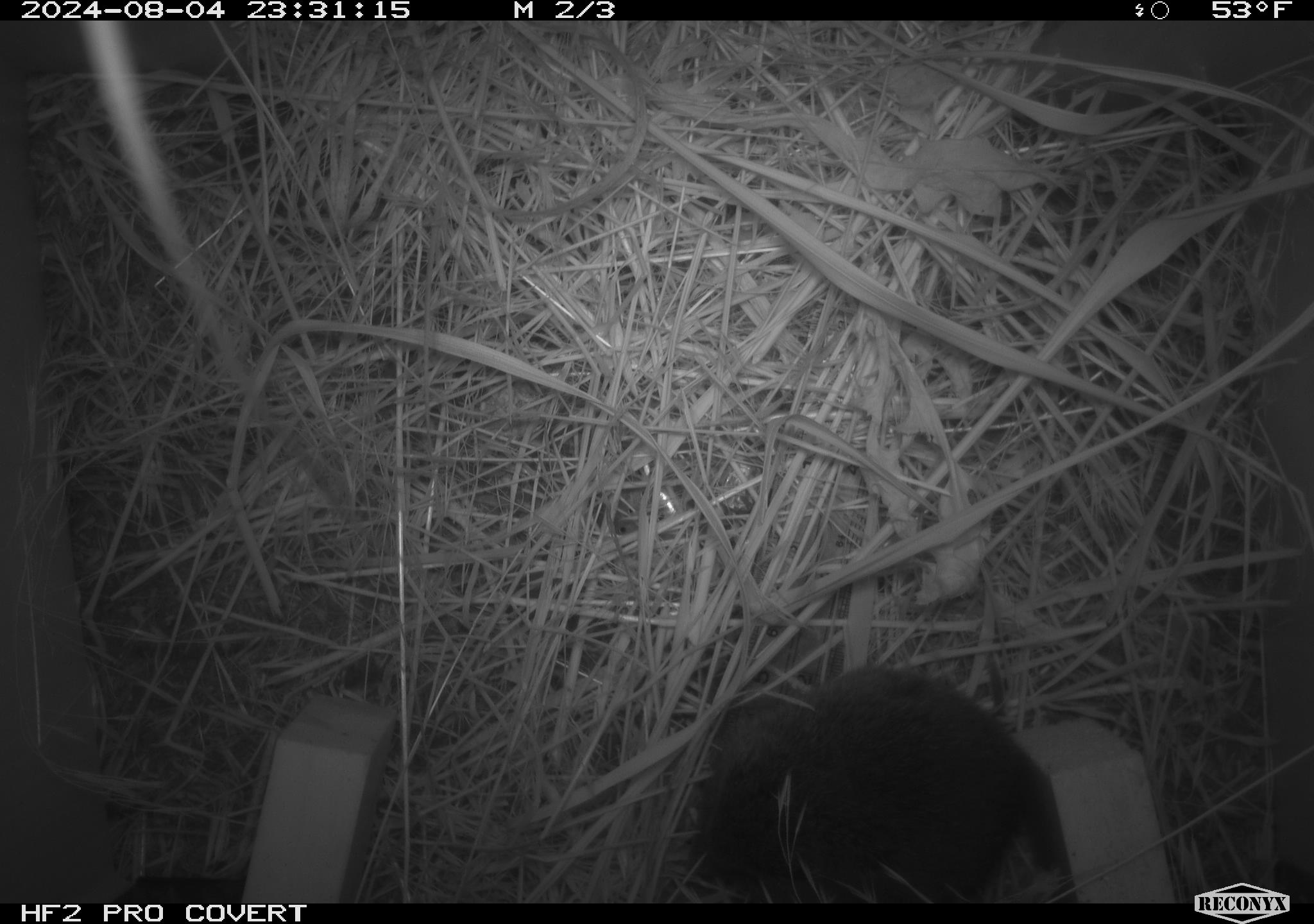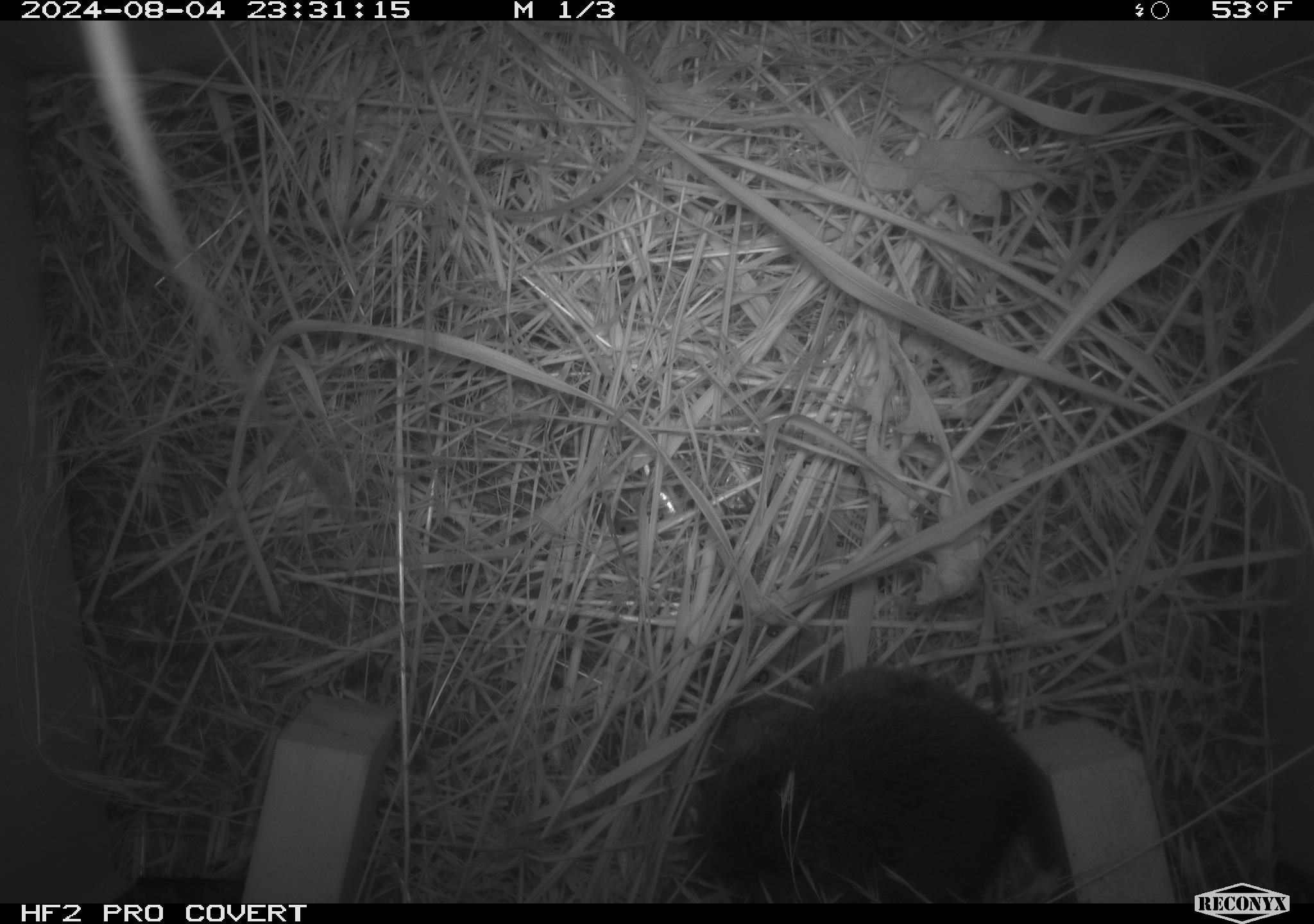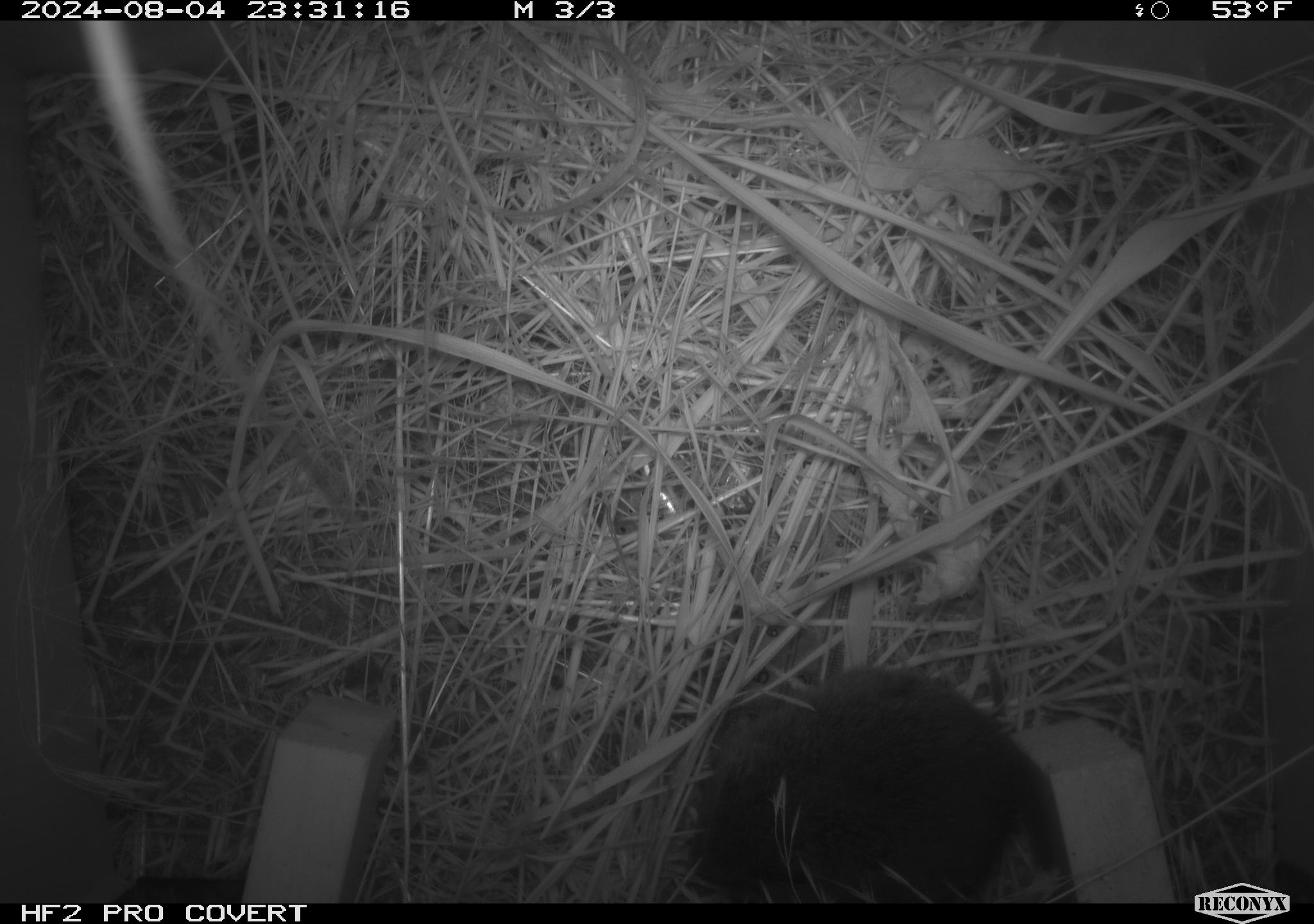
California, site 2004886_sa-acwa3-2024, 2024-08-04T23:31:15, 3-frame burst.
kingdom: Animalia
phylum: Chordata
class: Mammalia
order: Rodentia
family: Cricetidae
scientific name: Arvicolinae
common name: voles, lemmings, and muskrats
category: arvicolinae subfamily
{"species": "arvicolinae subfamily (voles, lemmings, and muskrats) (Arvicolinae)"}